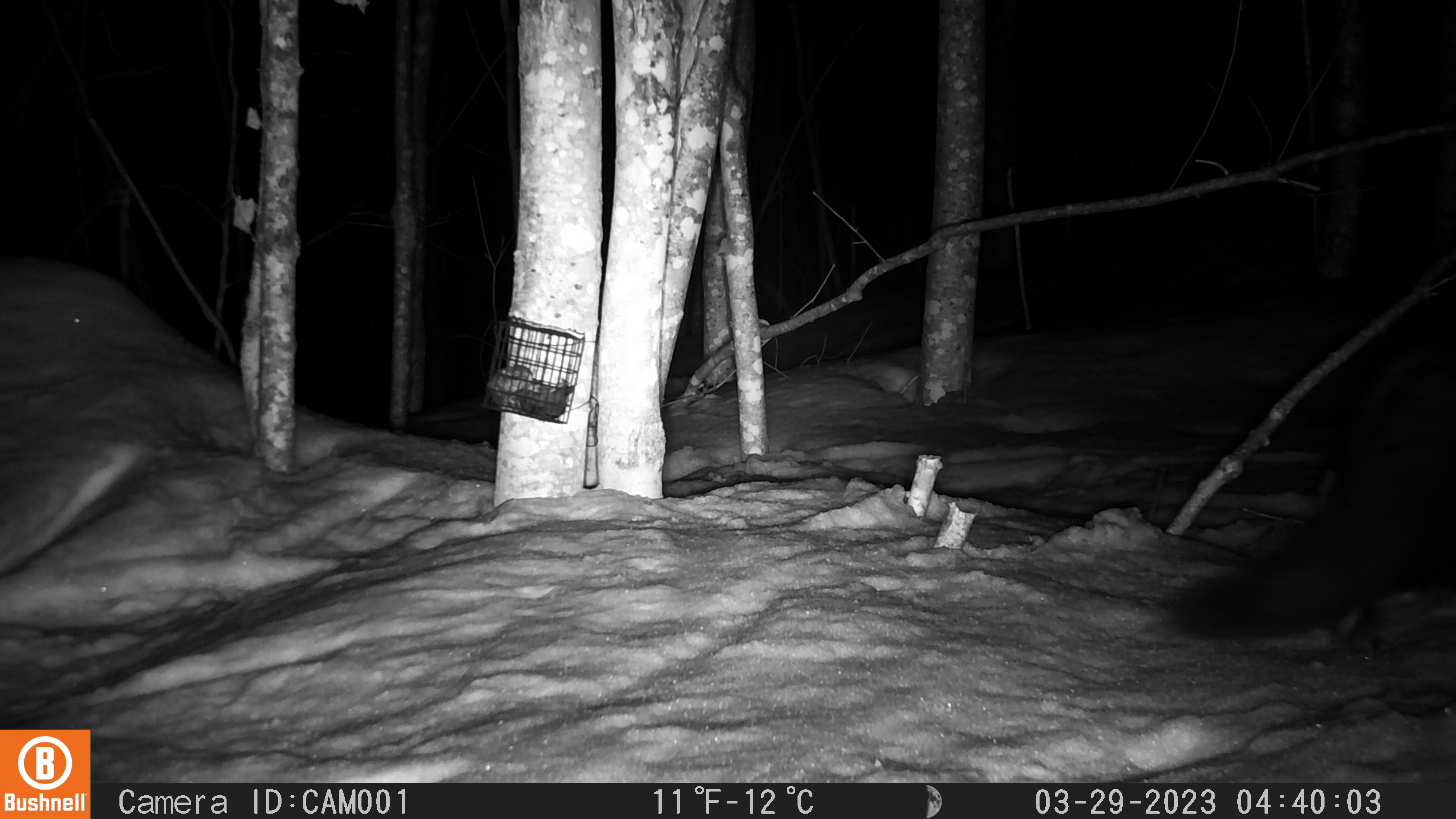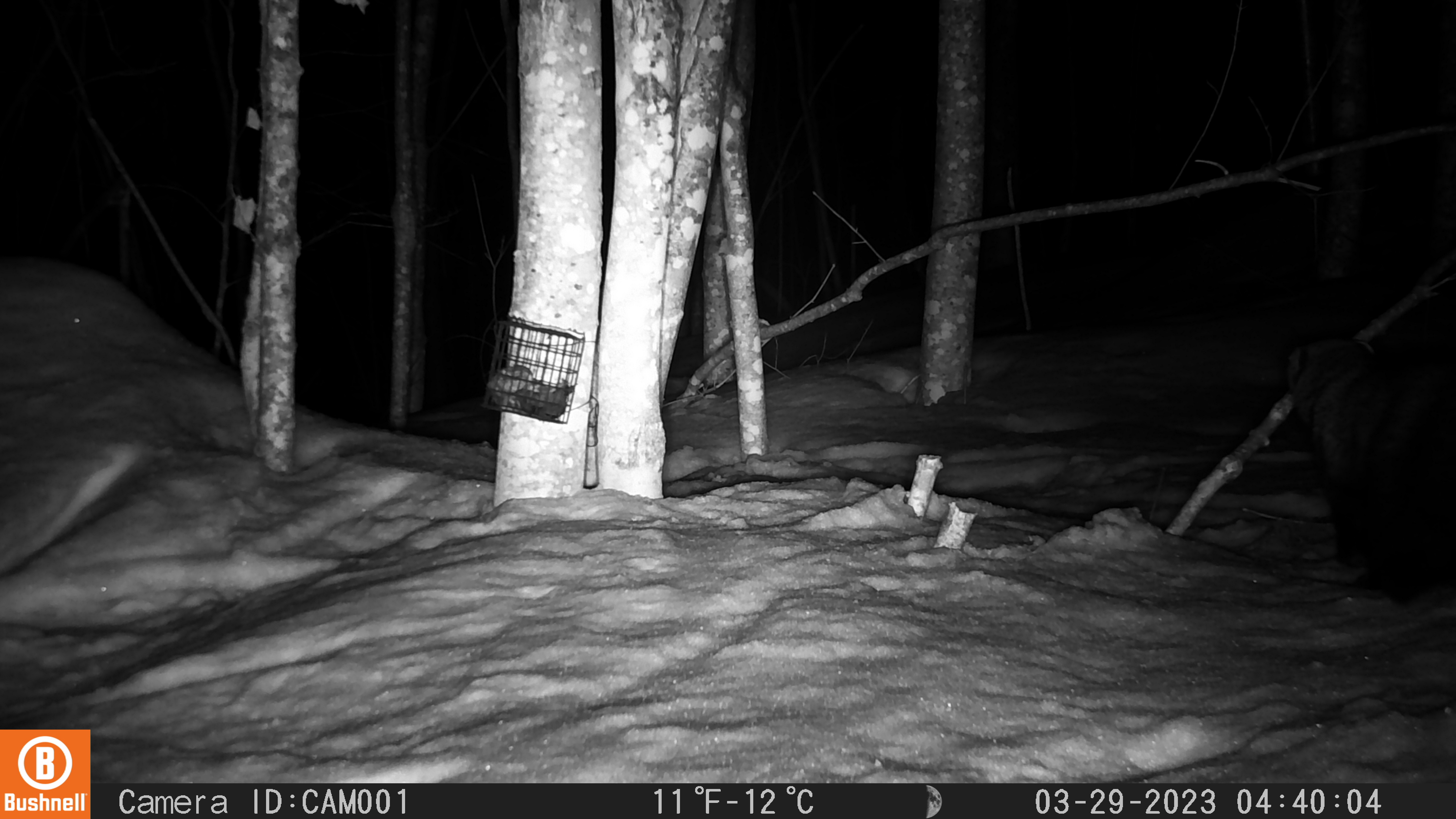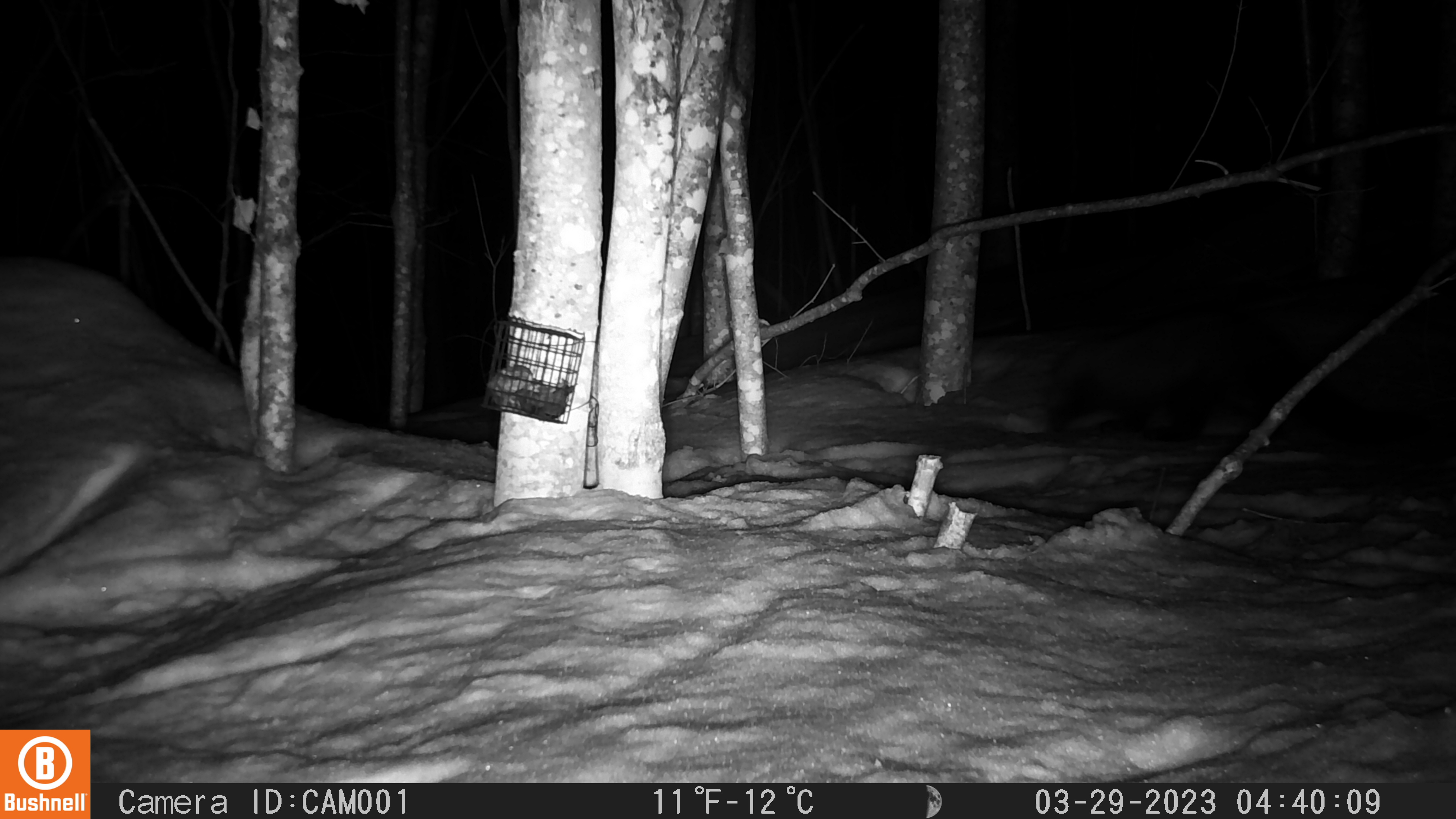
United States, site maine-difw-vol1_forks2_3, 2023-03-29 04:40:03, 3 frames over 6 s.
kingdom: Animalia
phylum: Chordata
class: Mammalia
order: Carnivora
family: Mustelidae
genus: Pekania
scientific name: Pekania pennanti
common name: fisher